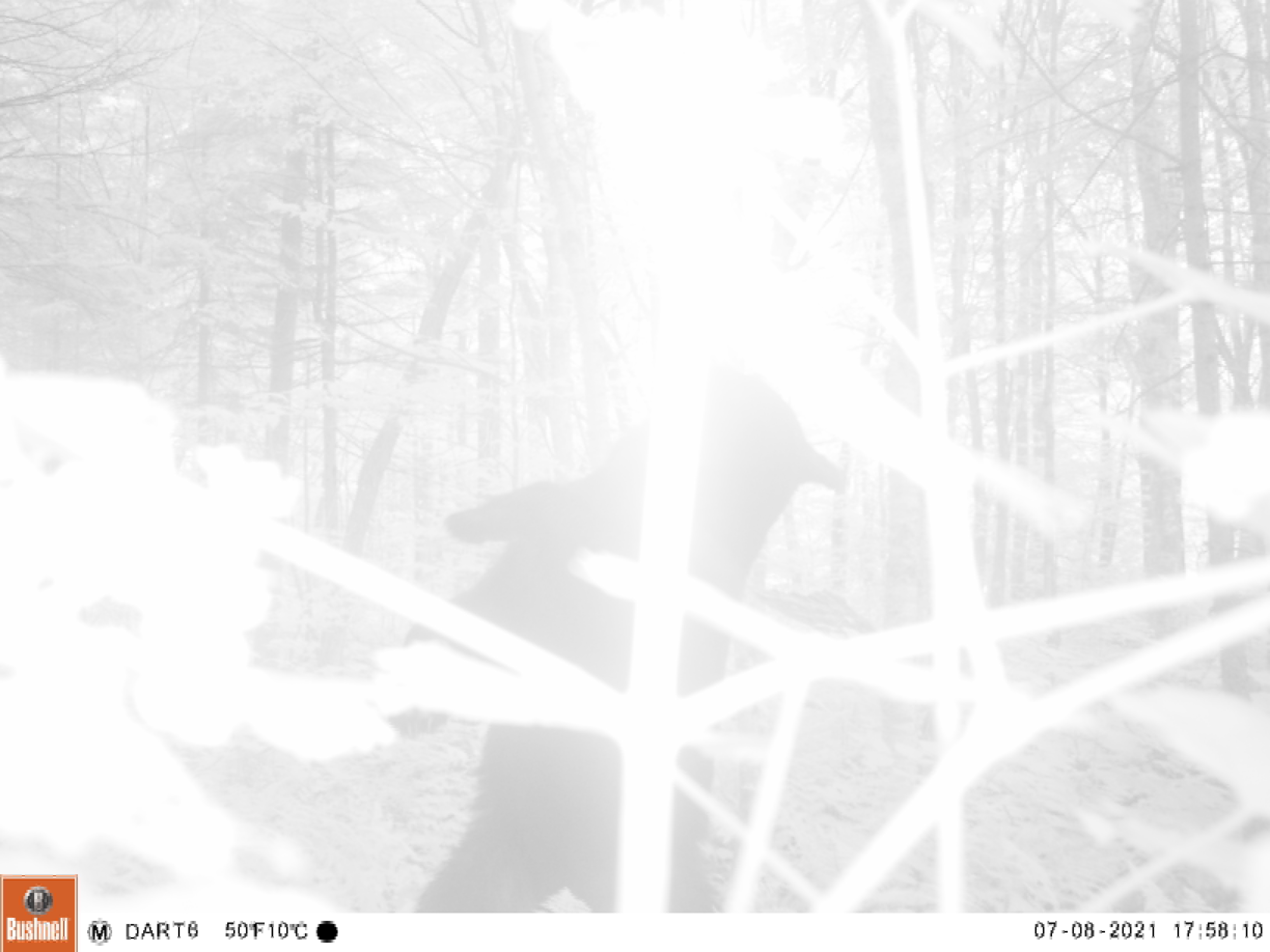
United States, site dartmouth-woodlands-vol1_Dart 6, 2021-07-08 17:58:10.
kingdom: Animalia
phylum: Chordata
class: Mammalia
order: Carnivora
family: Ursidae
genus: Ursus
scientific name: Ursus americanus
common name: black bear